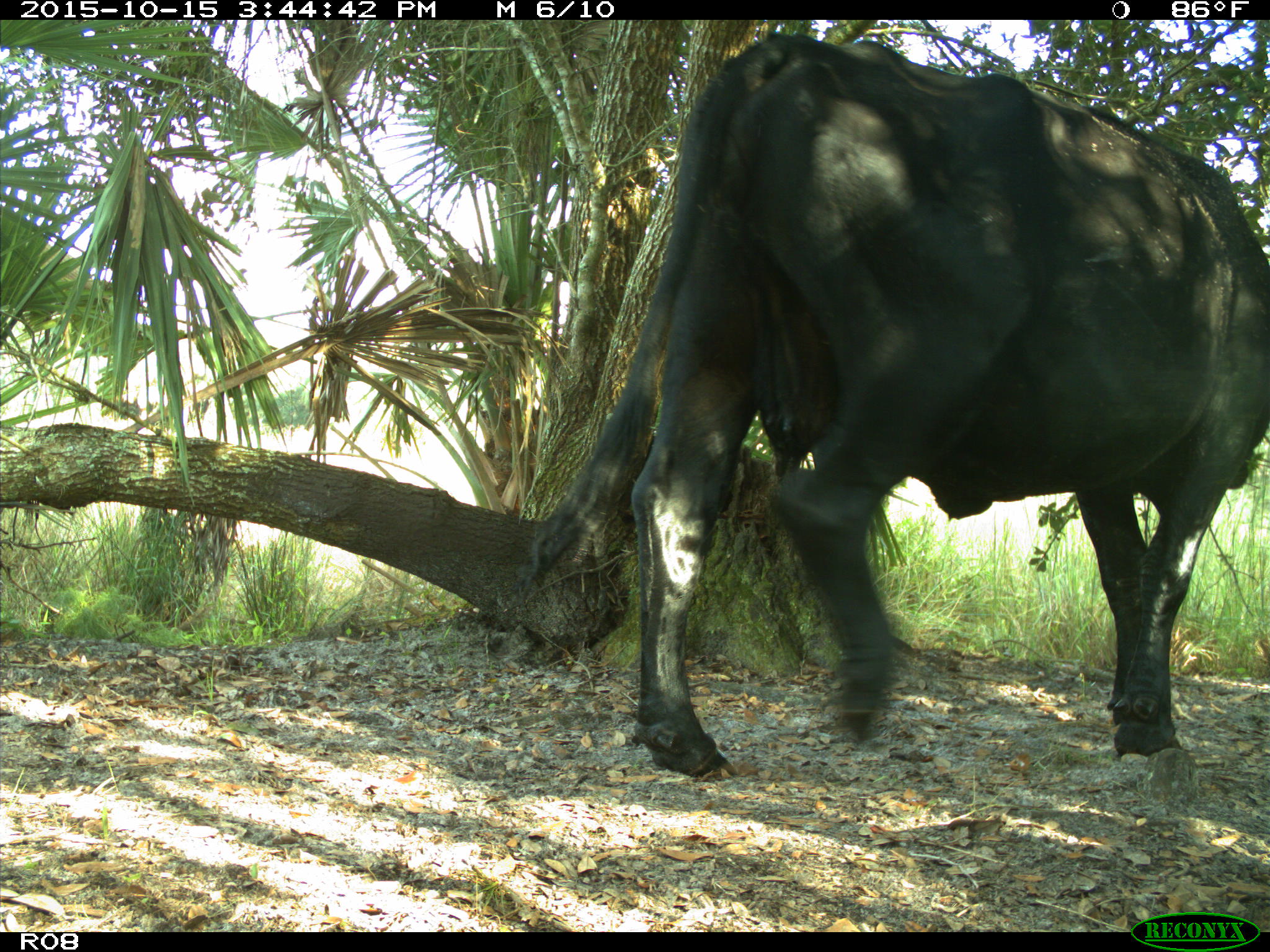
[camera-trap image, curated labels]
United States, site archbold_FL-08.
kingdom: Animalia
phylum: Chordata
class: Mammalia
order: Artiodactyla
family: Bovidae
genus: Bos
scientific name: Bos taurus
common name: domestic cow